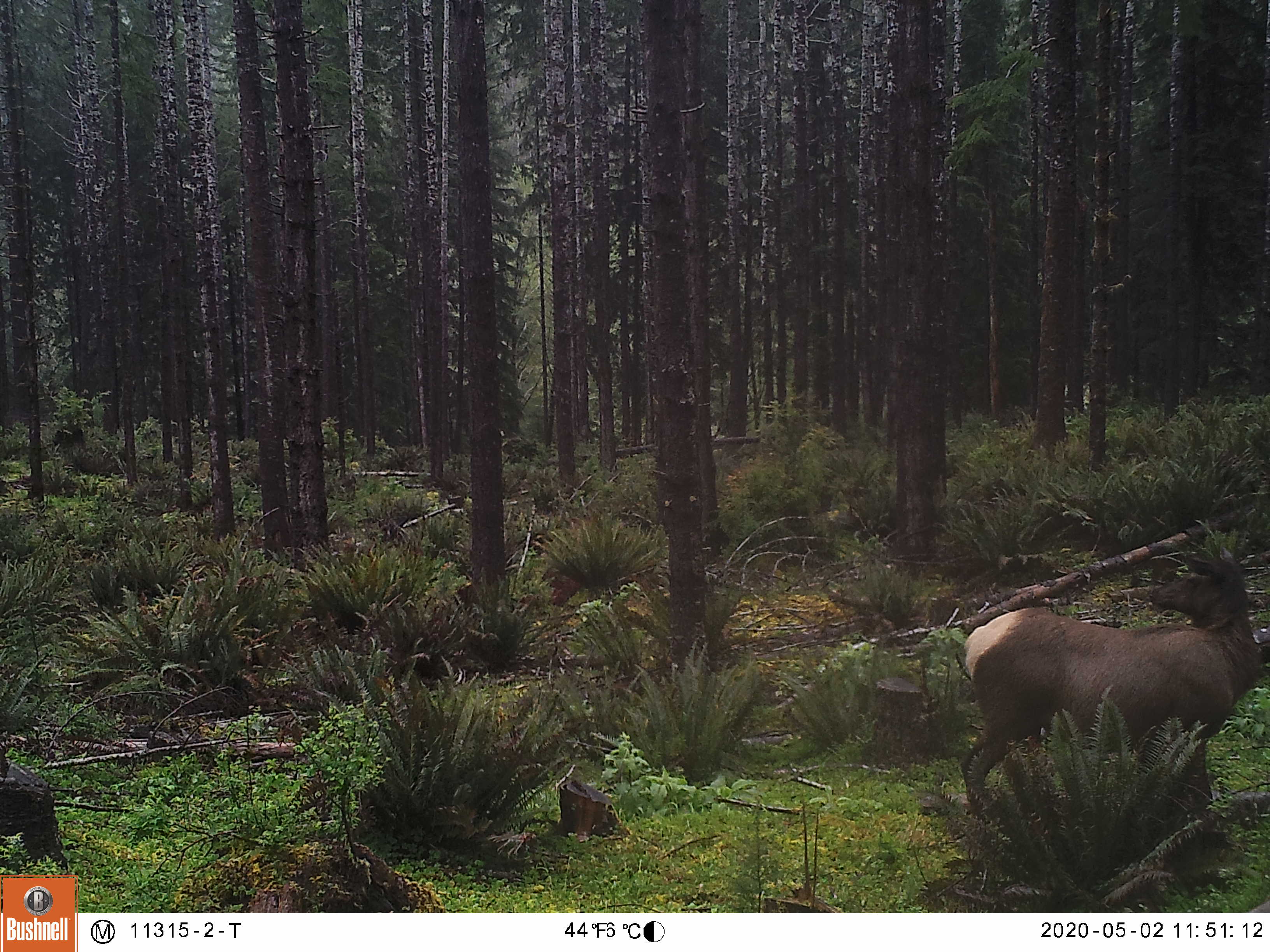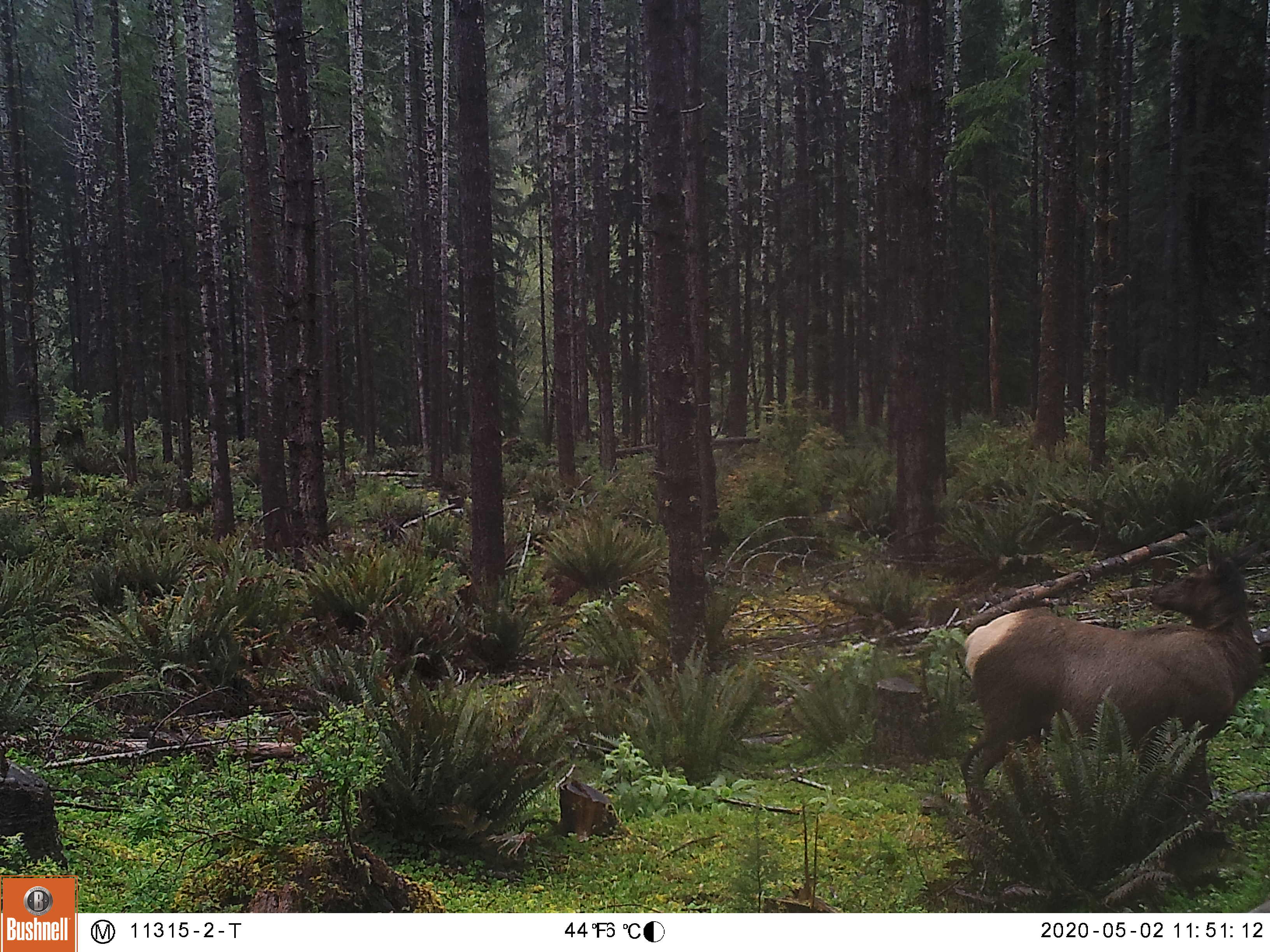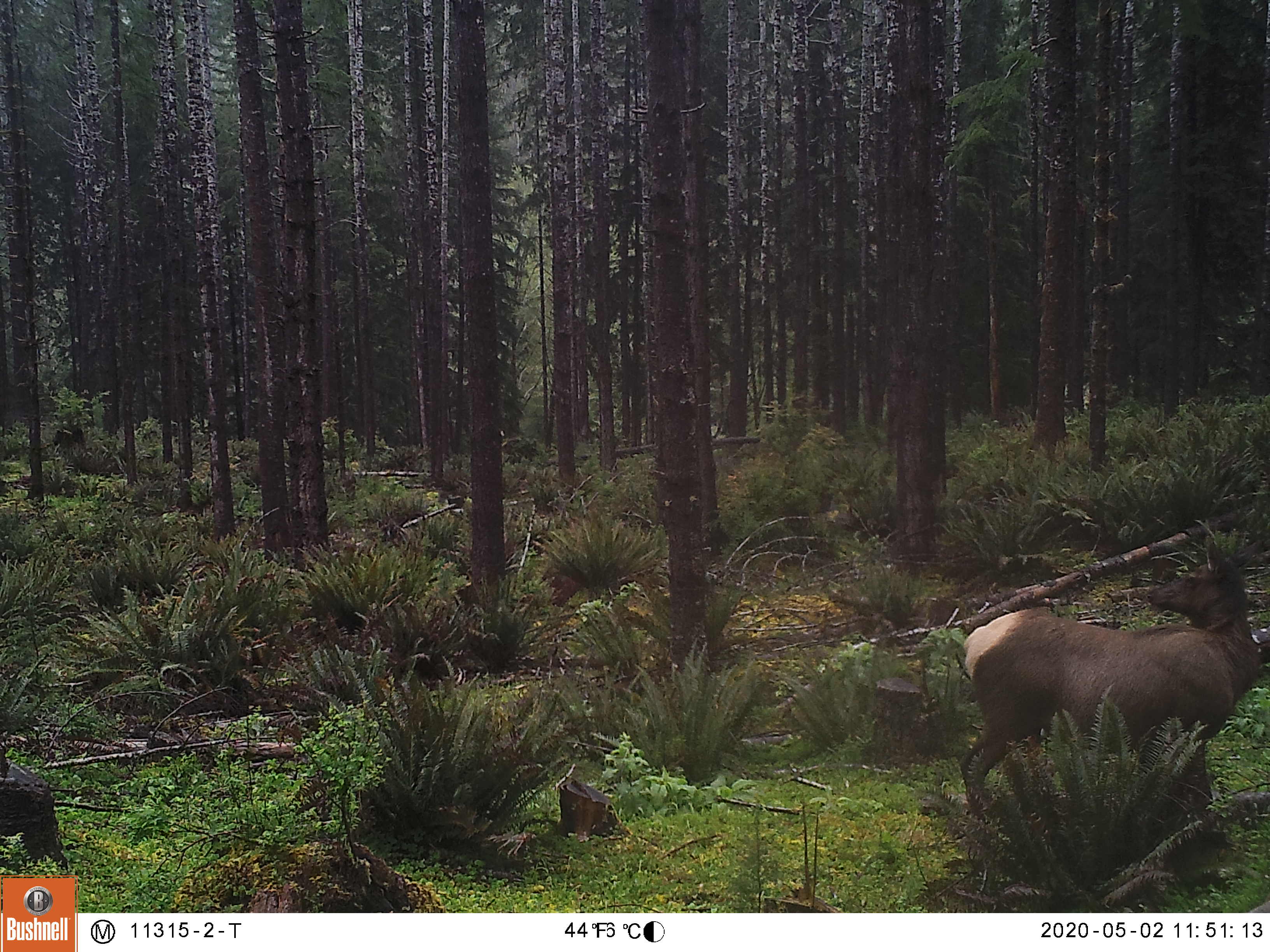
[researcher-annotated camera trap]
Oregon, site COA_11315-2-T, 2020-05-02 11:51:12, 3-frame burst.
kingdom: Animalia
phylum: Chordata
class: Mammalia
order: Artiodactyla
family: Cervidae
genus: Cervus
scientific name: Cervus canadensis roosevelti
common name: roosevelt elk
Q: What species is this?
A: Roosevelt elk (Cervus canadensis roosevelti).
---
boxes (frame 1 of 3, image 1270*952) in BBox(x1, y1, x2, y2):
roosevelt elk: BBox(947, 536, 1264, 822)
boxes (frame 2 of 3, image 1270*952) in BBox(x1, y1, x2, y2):
roosevelt elk: BBox(940, 523, 1268, 829)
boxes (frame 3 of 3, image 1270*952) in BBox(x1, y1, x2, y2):
roosevelt elk: BBox(951, 525, 1268, 820)